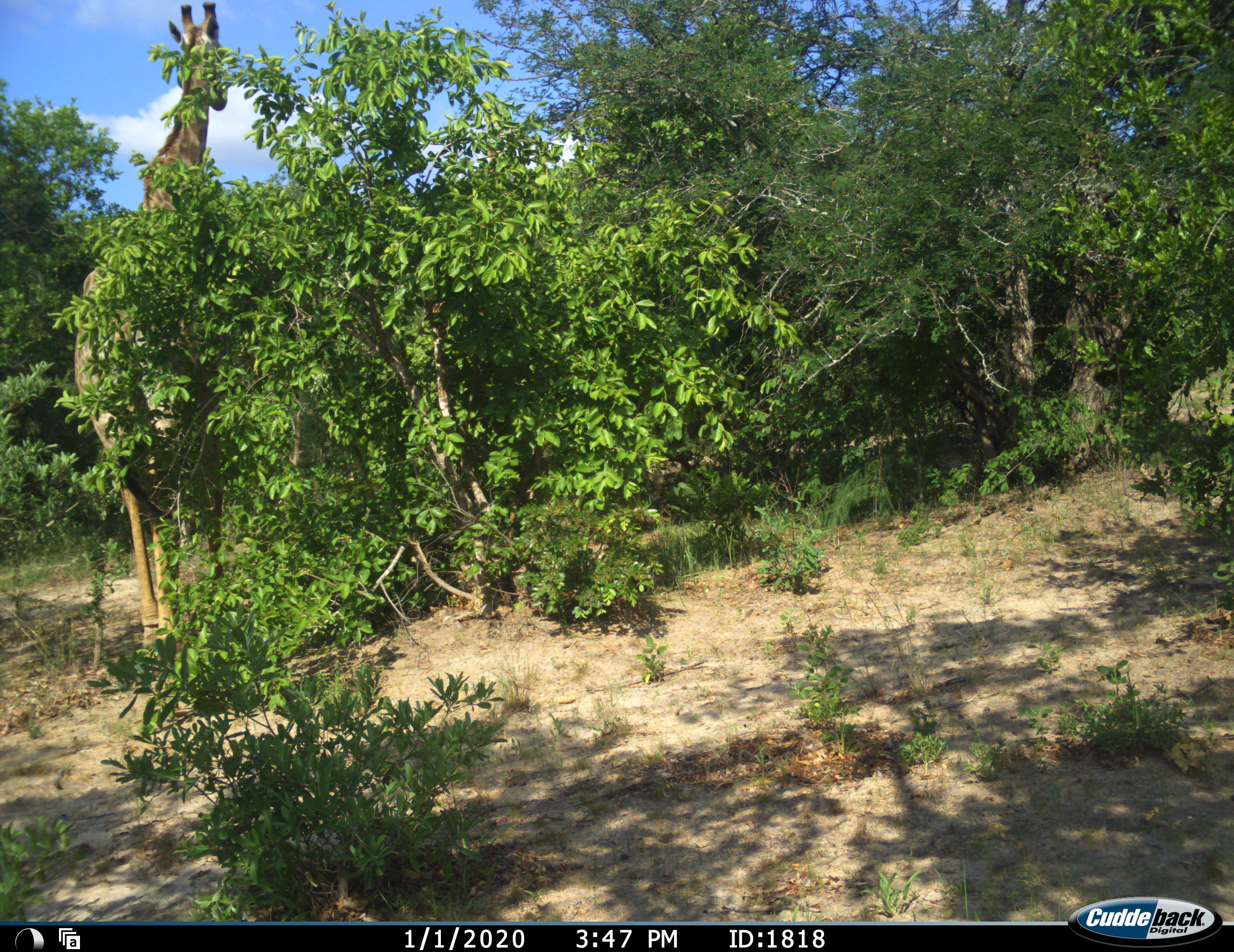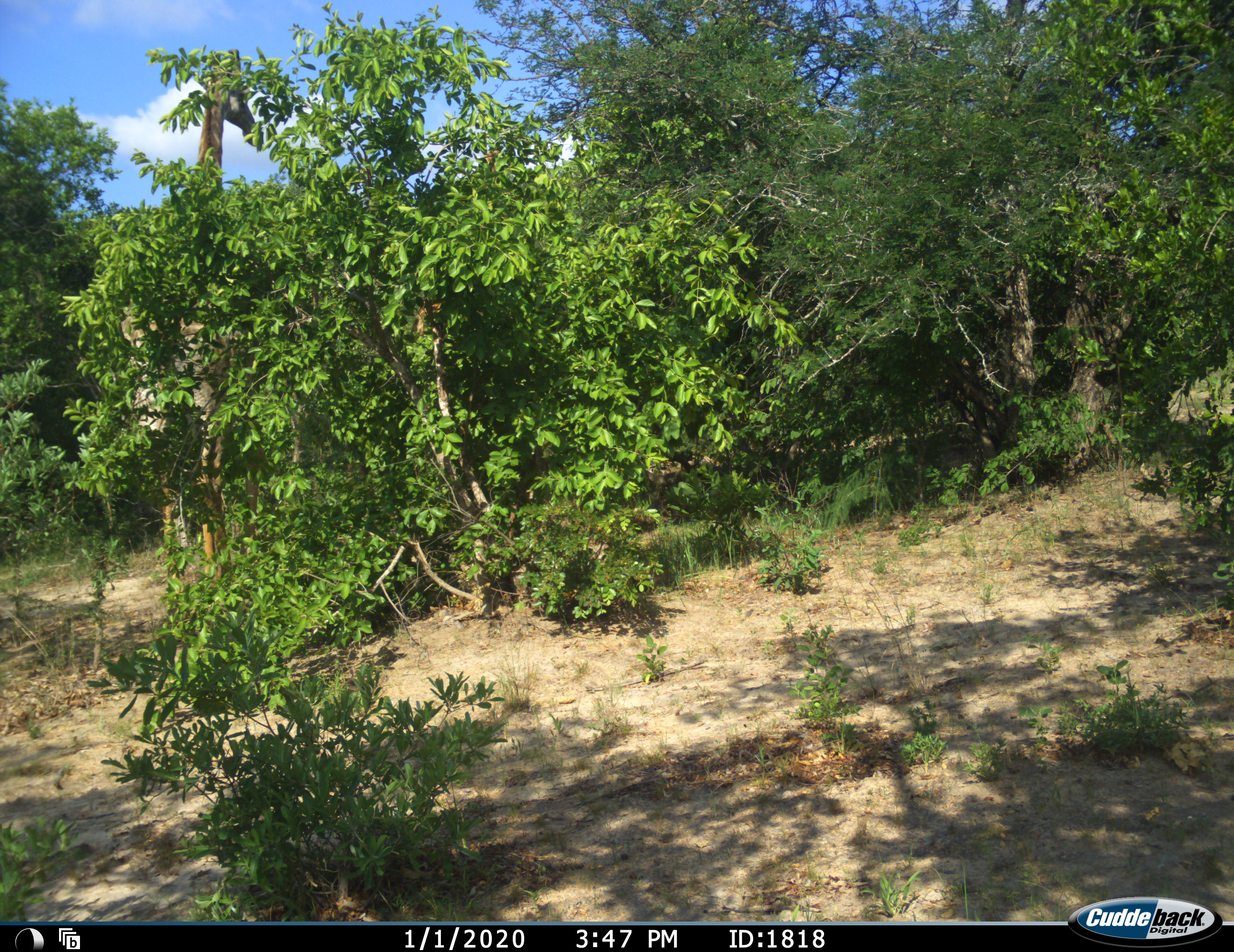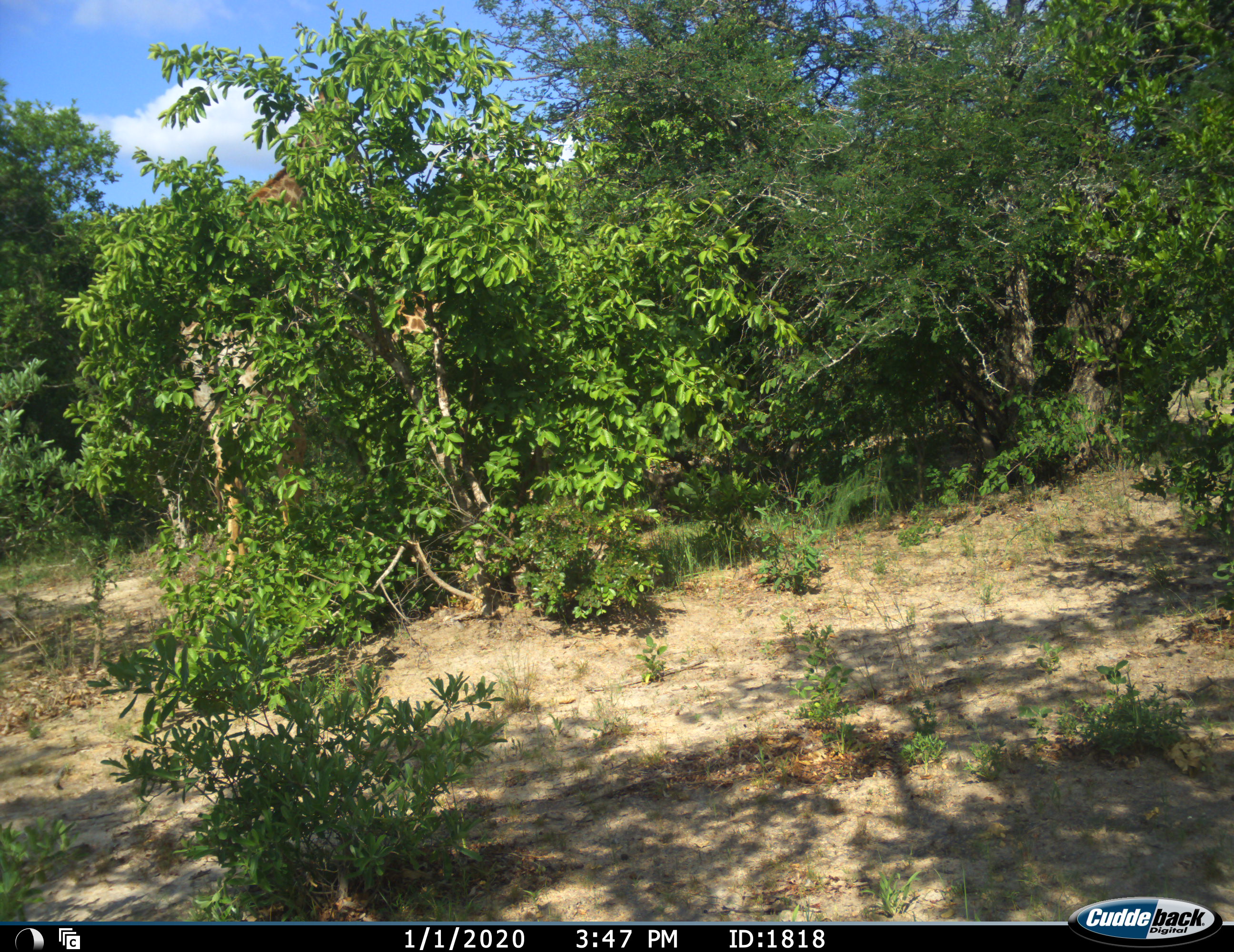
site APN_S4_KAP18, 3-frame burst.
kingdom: Animalia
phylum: Chordata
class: Mammalia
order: Artiodactyla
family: Giraffidae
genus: Giraffa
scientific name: Giraffa camelopardalis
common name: giraffe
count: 1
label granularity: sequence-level